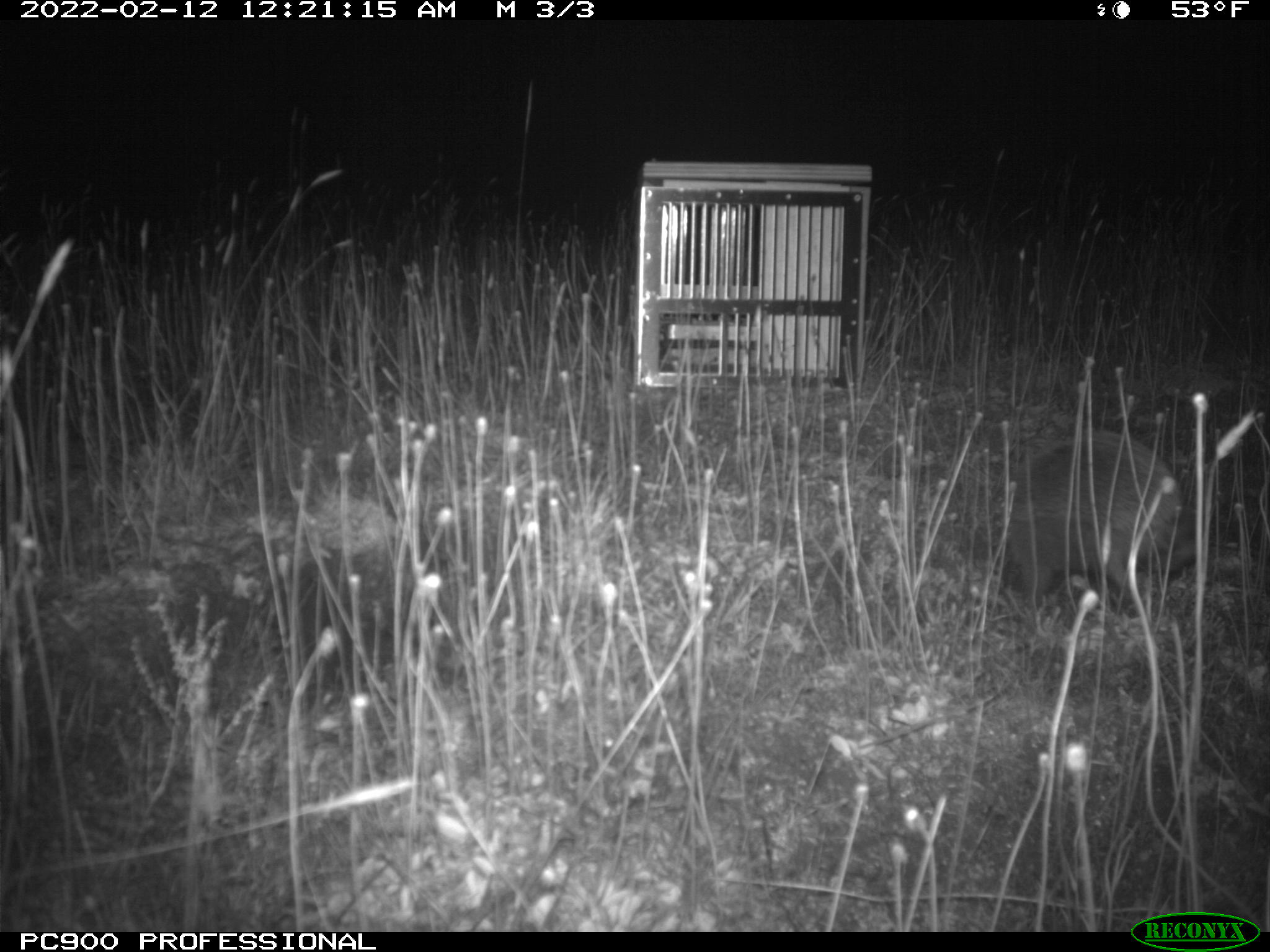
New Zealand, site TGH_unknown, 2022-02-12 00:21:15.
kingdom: Animalia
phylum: Chordata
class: Mammalia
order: Eulipotyphla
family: Erinaceidae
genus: Erinaceus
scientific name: Erinaceus europaeus europaeus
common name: european hedgehog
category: hedgehog